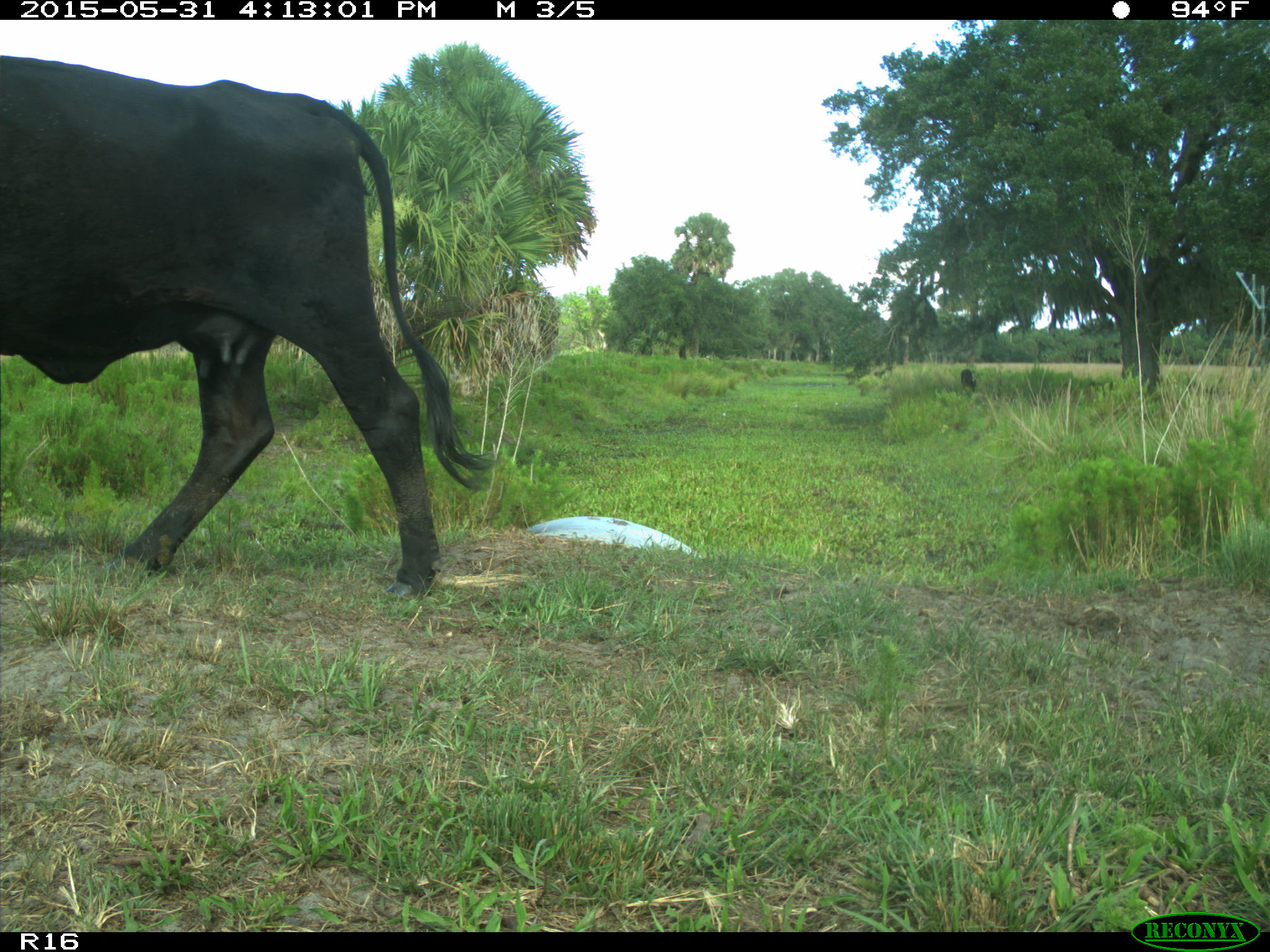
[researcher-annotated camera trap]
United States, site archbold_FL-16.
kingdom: Animalia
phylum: Chordata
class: Mammalia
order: Artiodactyla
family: Bovidae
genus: Bos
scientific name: Bos taurus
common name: domestic cow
Bos taurus (domestic cow).